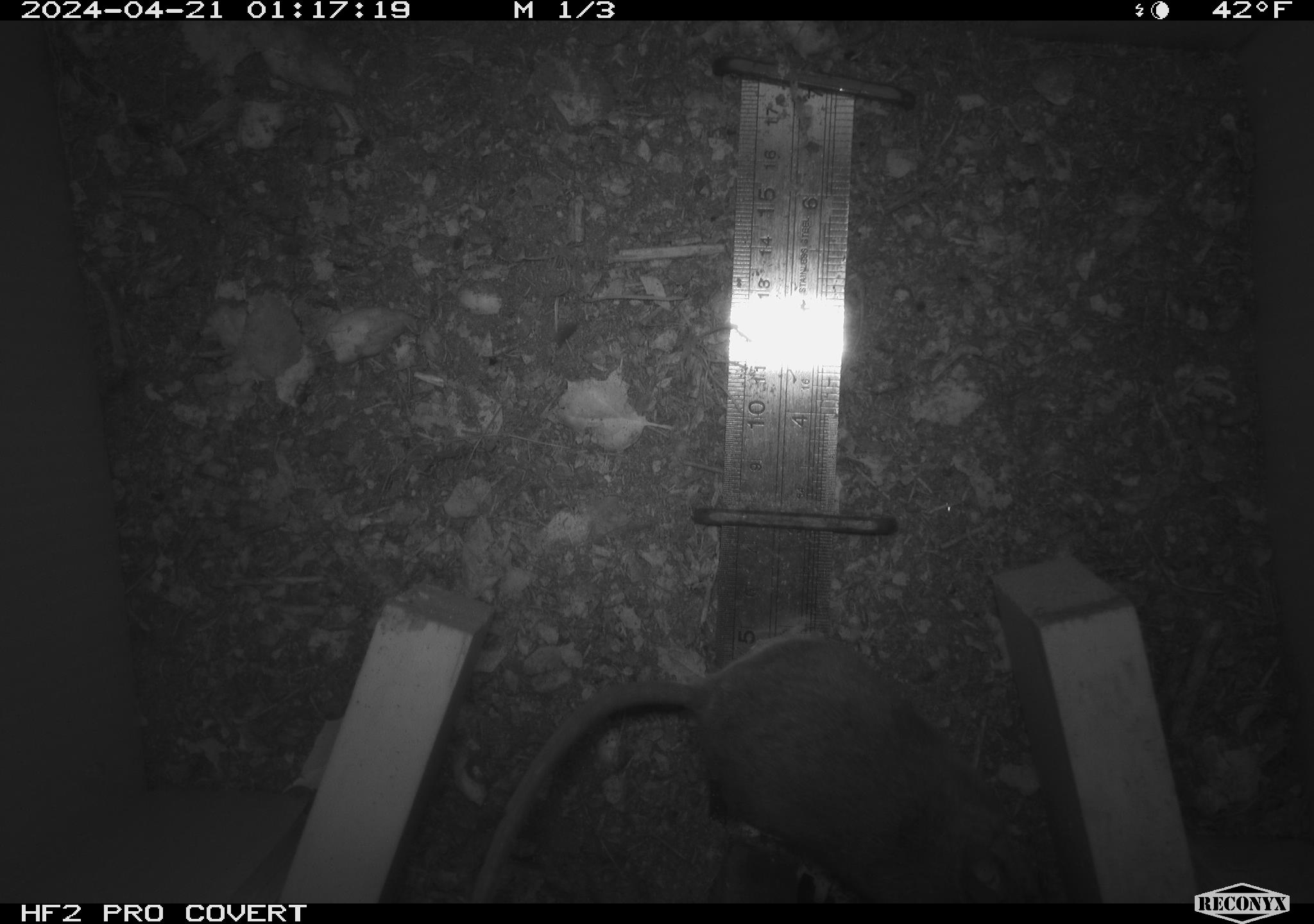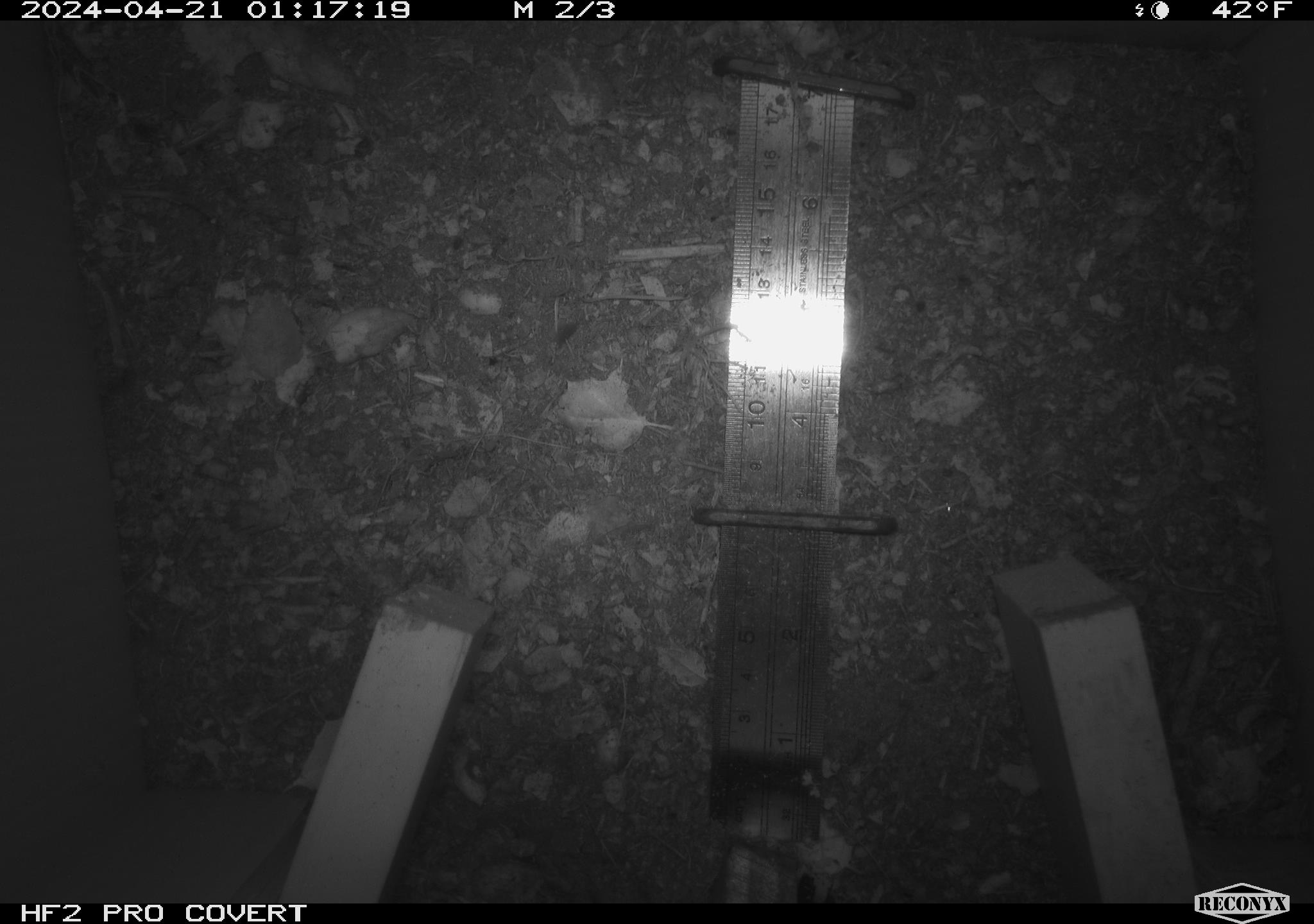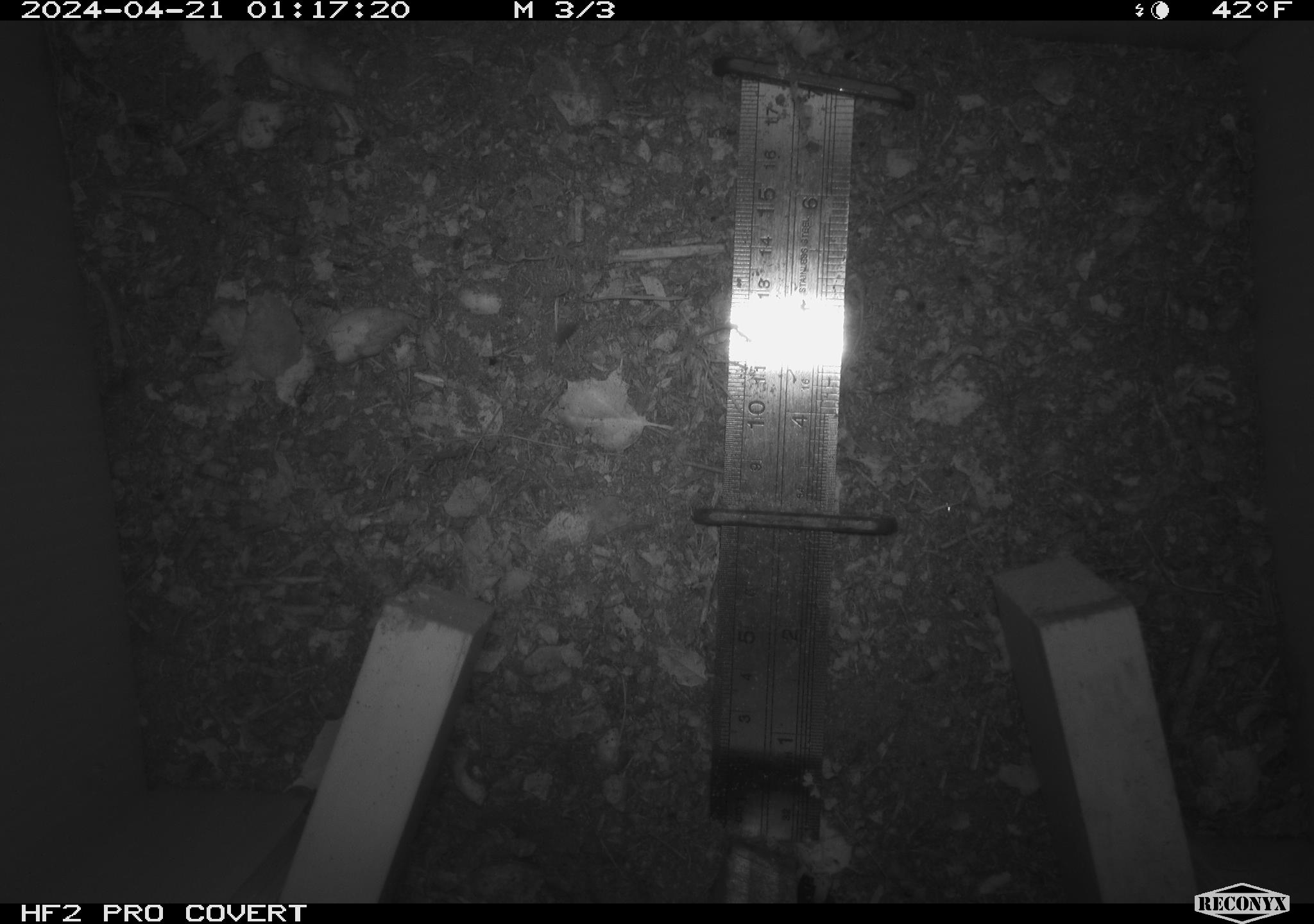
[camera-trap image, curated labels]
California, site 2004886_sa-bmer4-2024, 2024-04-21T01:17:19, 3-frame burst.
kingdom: Animalia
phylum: Chordata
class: Mammalia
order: Rodentia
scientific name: Rodentia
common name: mouse species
Mouse species (Rodentia).